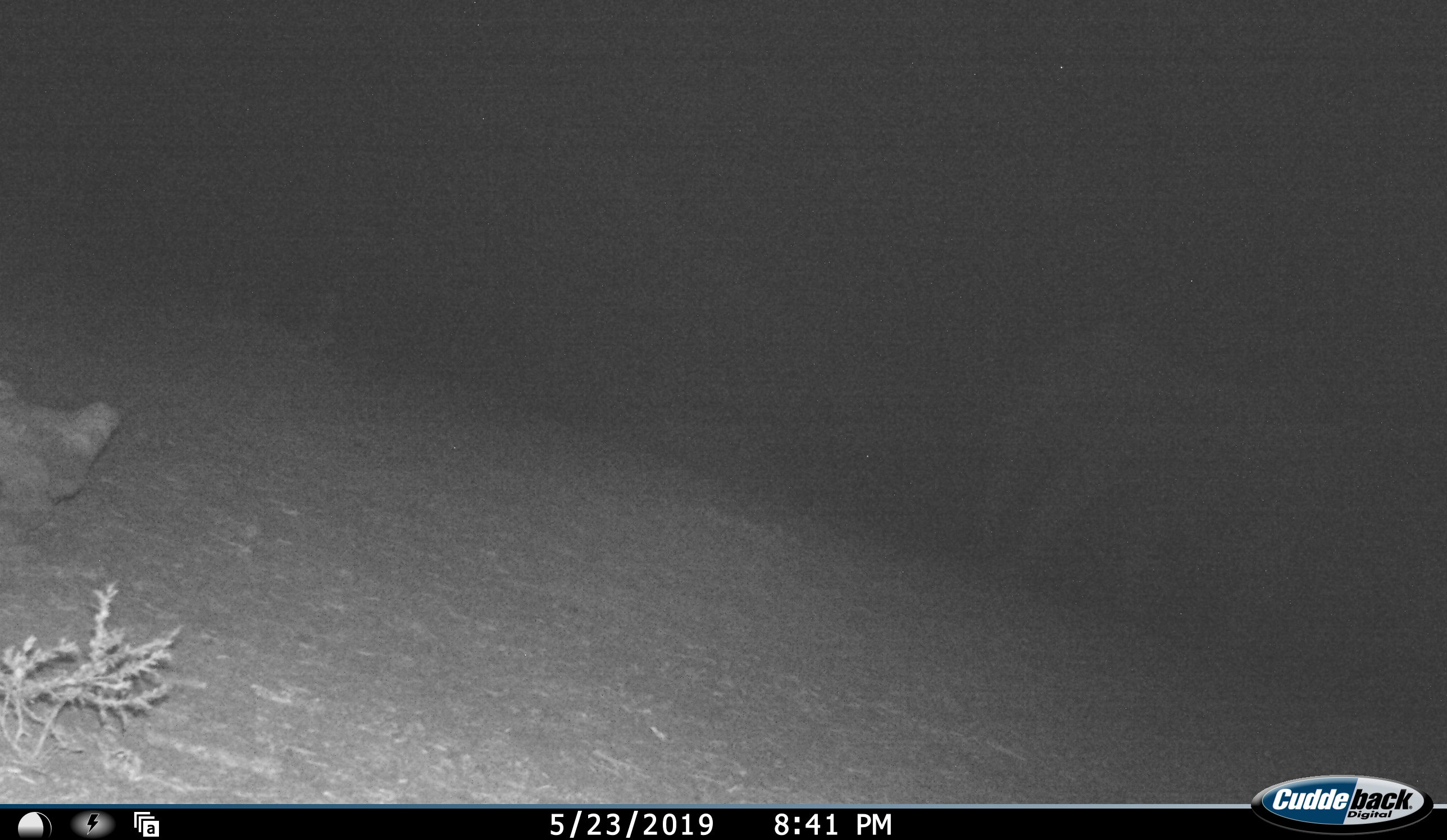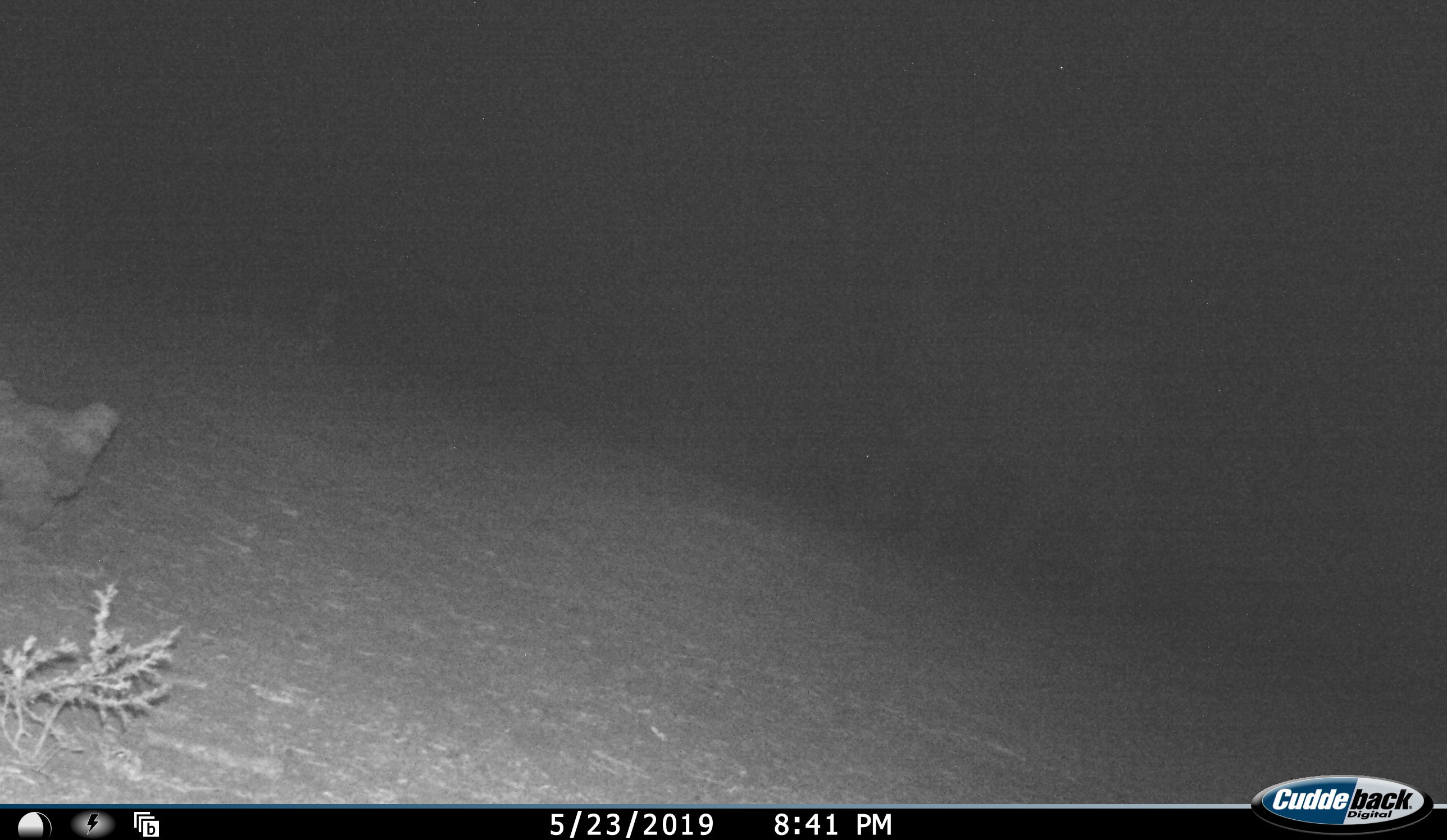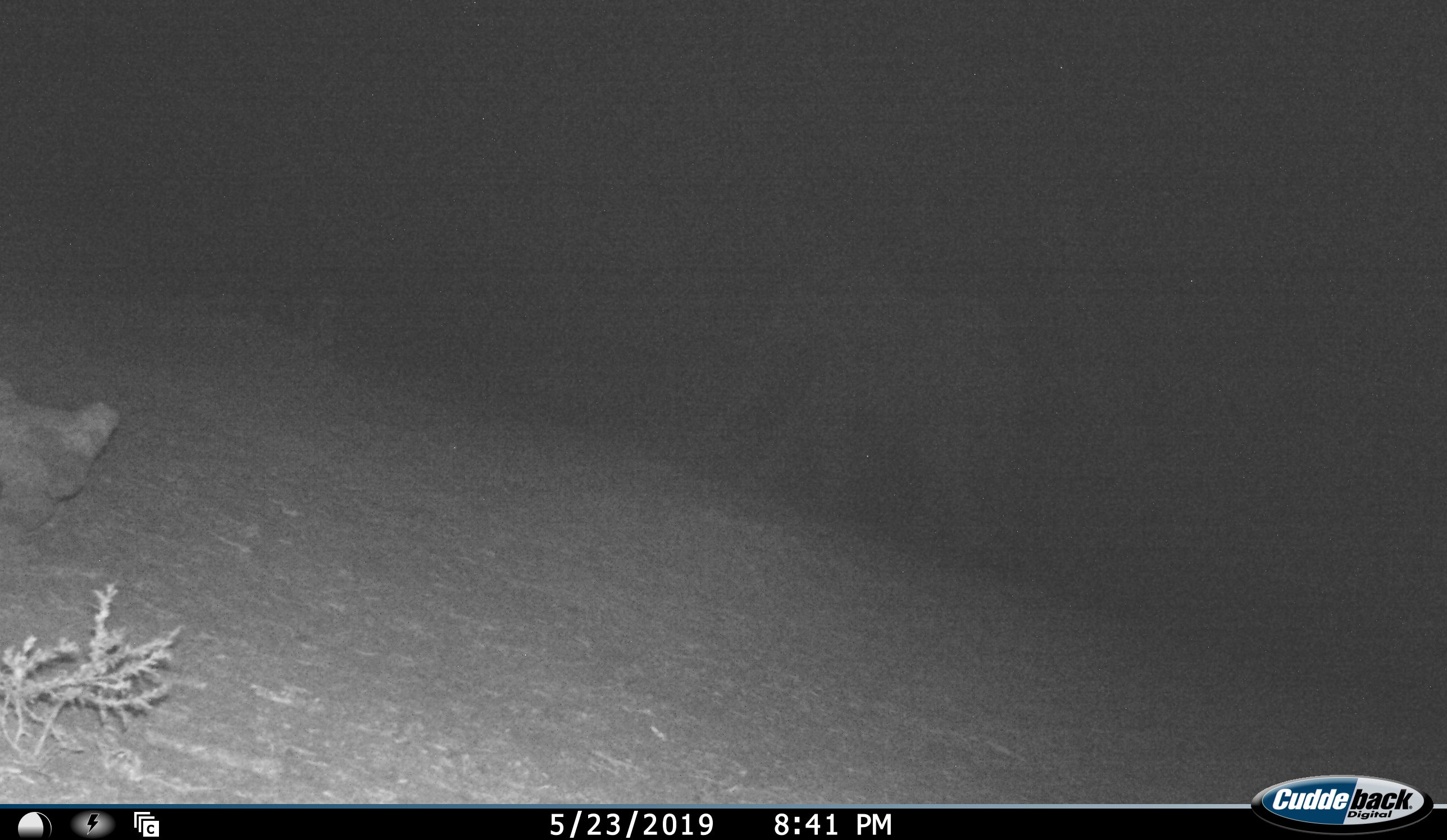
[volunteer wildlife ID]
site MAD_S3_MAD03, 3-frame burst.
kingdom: Animalia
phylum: Chordata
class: Mammalia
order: Proboscidea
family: Elephantidae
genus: Loxodonta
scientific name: Loxodonta africana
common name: african bush elephant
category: elephant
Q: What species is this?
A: Elephant (african bush elephant) (Loxodonta africana).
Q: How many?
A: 1.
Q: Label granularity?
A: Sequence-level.